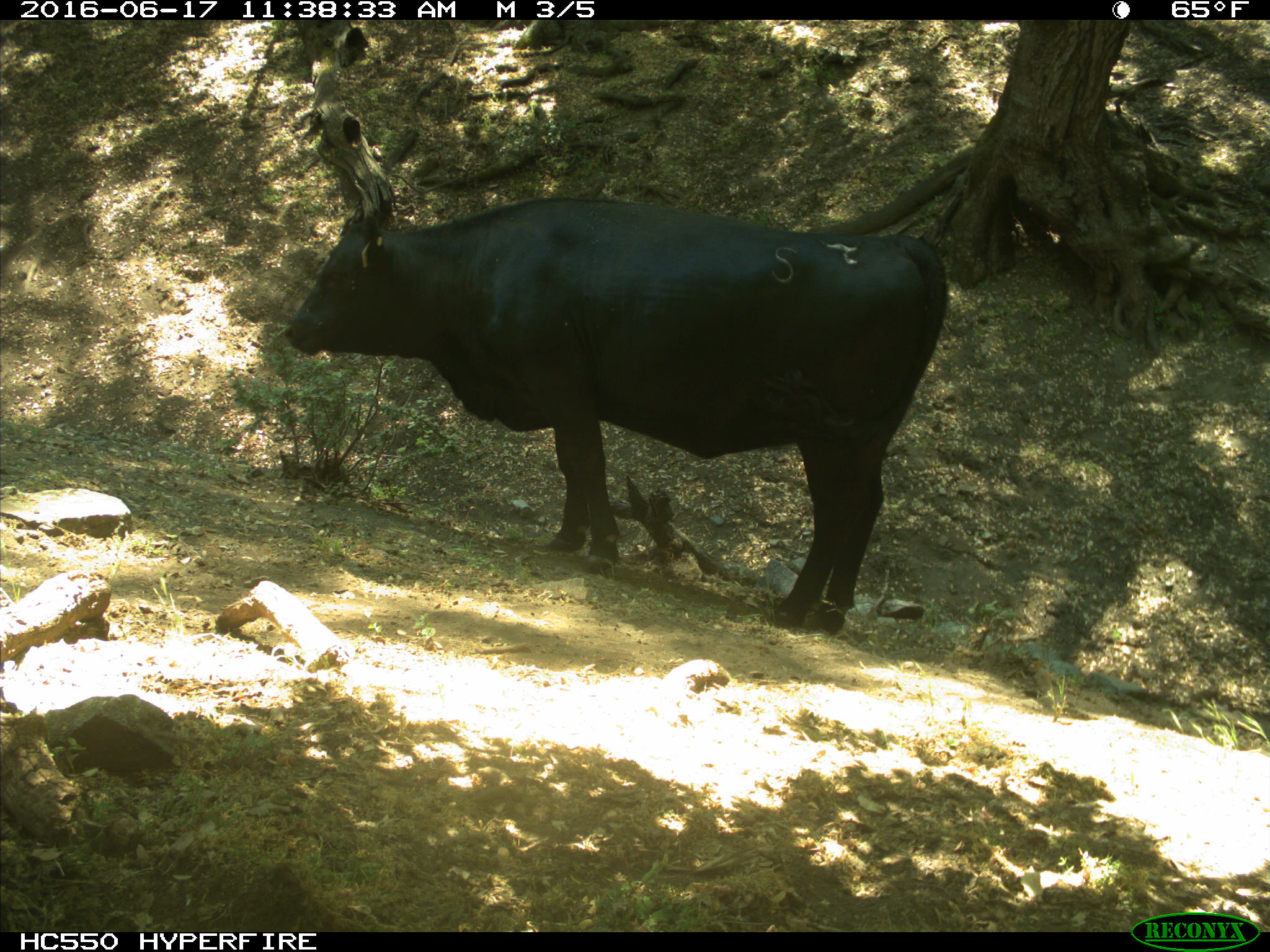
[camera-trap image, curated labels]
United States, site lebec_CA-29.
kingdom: Animalia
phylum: Chordata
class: Mammalia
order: Artiodactyla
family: Bovidae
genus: Bos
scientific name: Bos taurus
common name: domestic cow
Bos taurus (domestic cow).